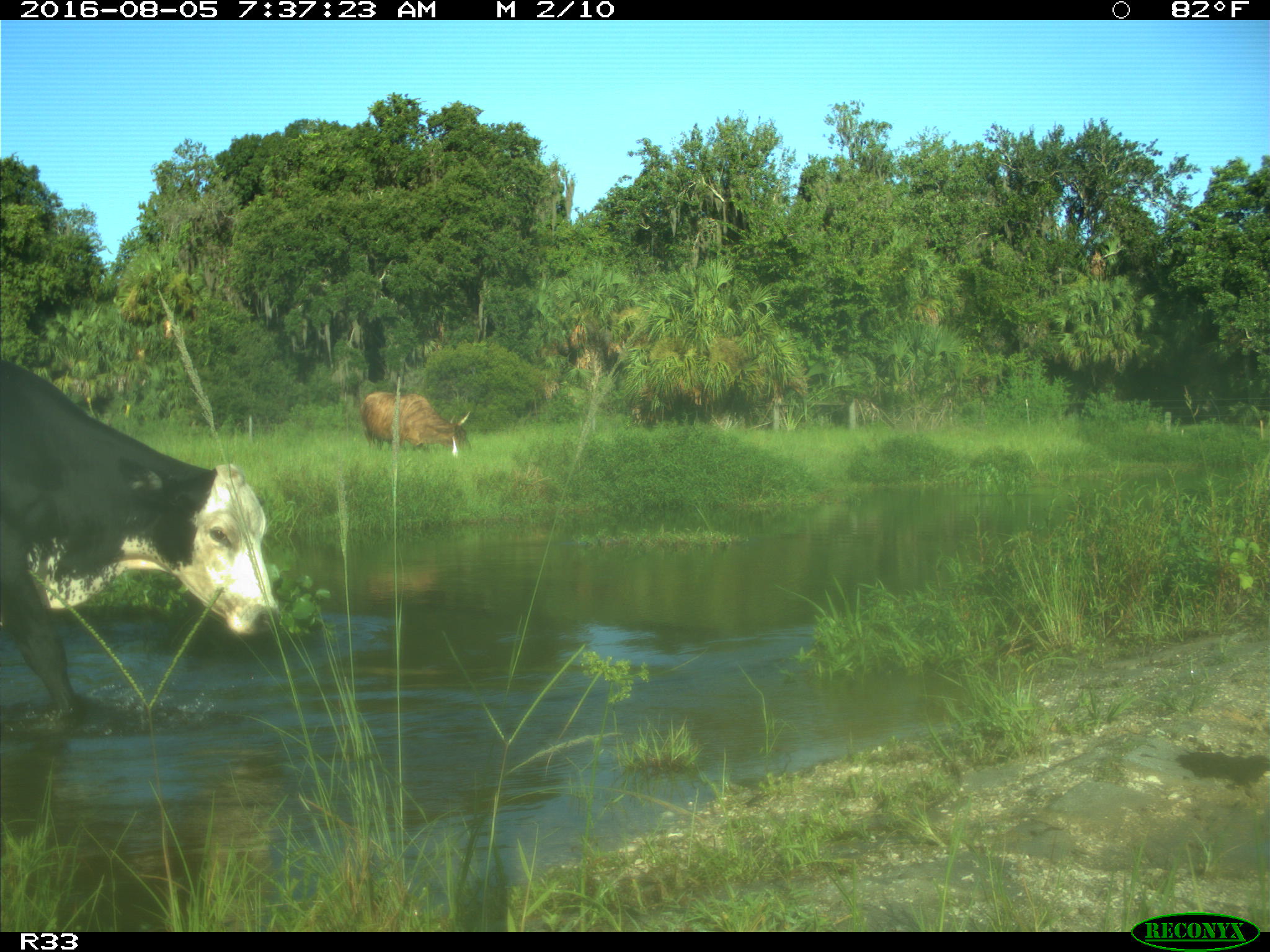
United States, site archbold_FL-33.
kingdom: Animalia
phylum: Chordata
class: Mammalia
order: Artiodactyla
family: Bovidae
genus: Bos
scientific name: Bos taurus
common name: domestic cow